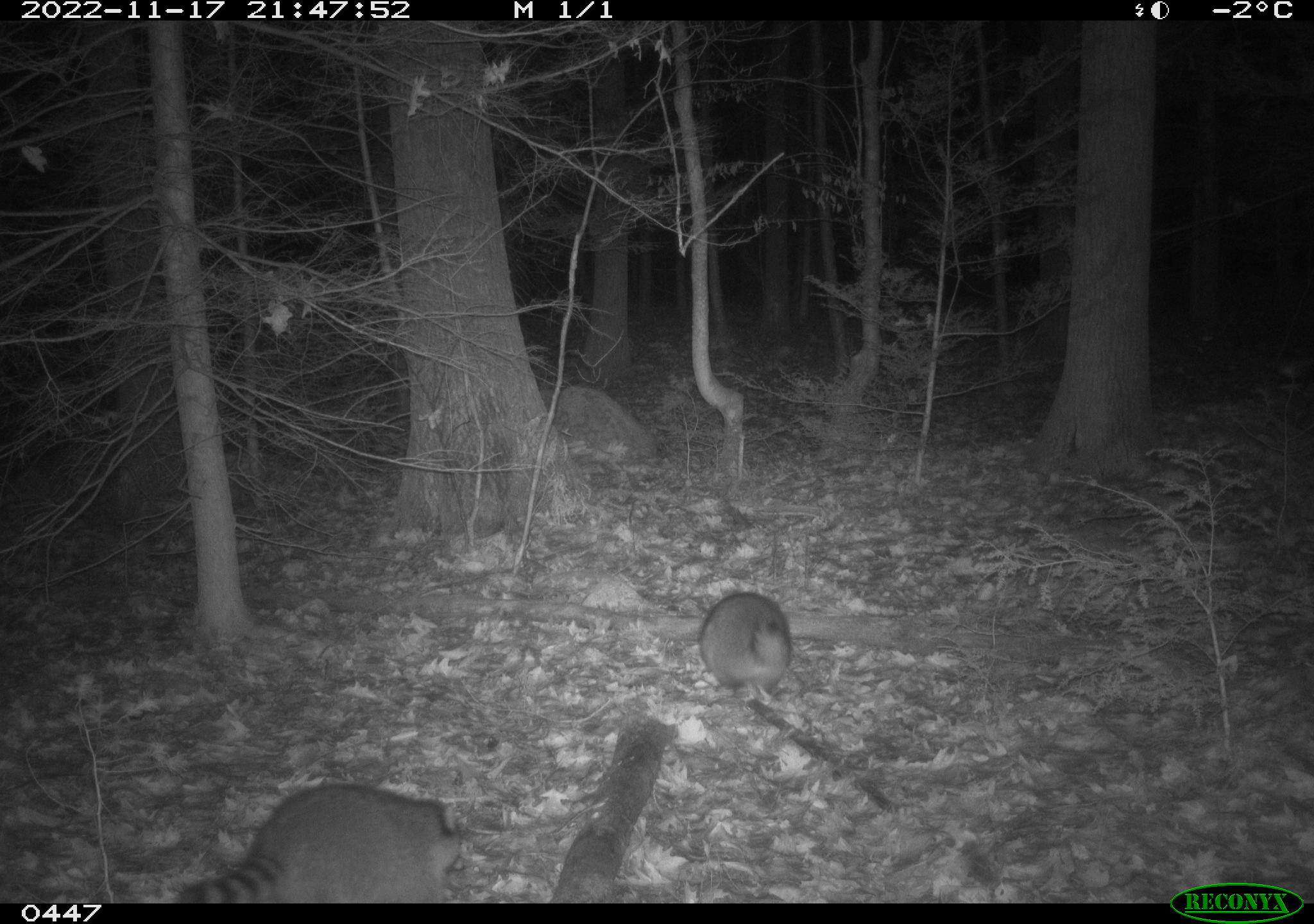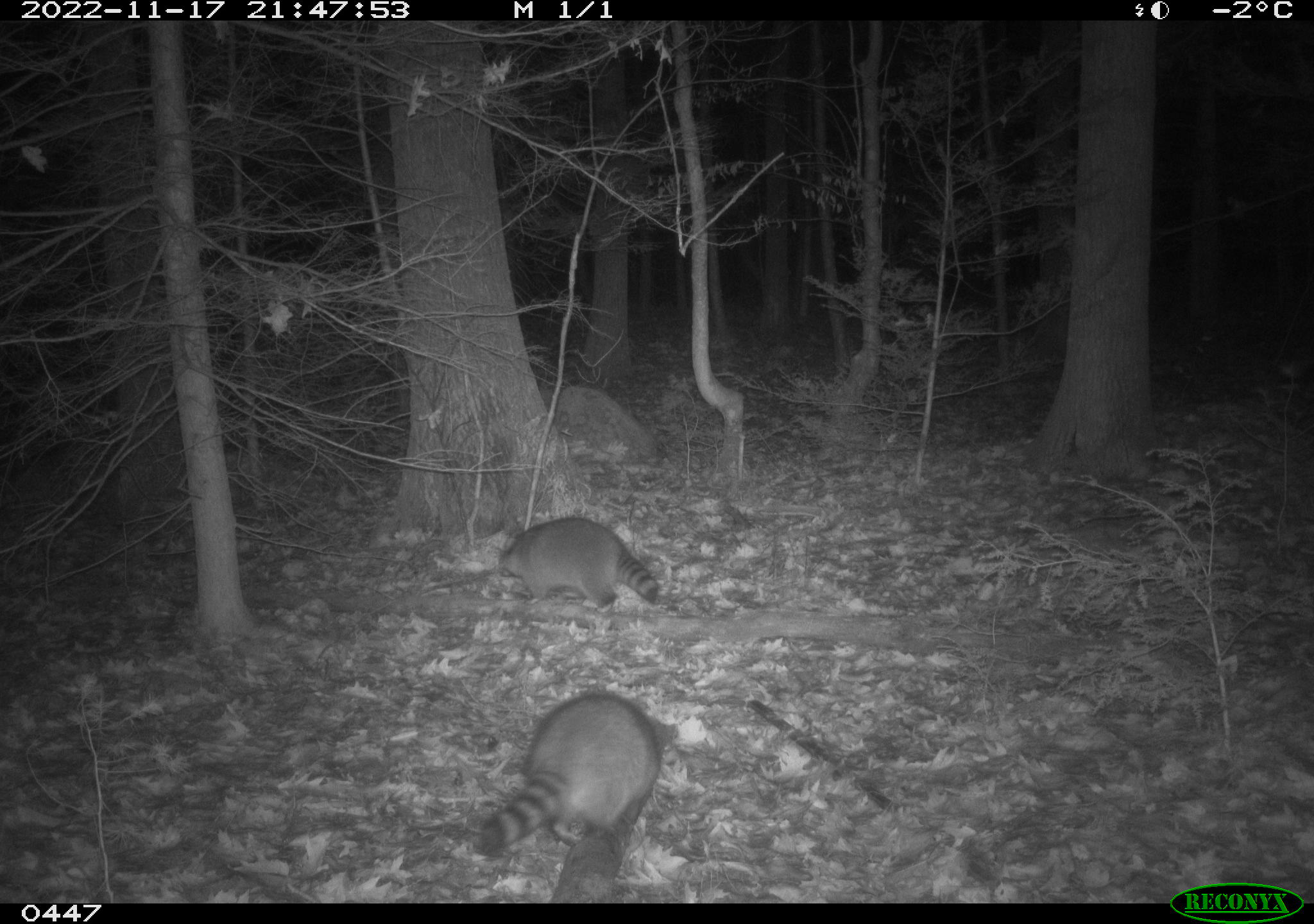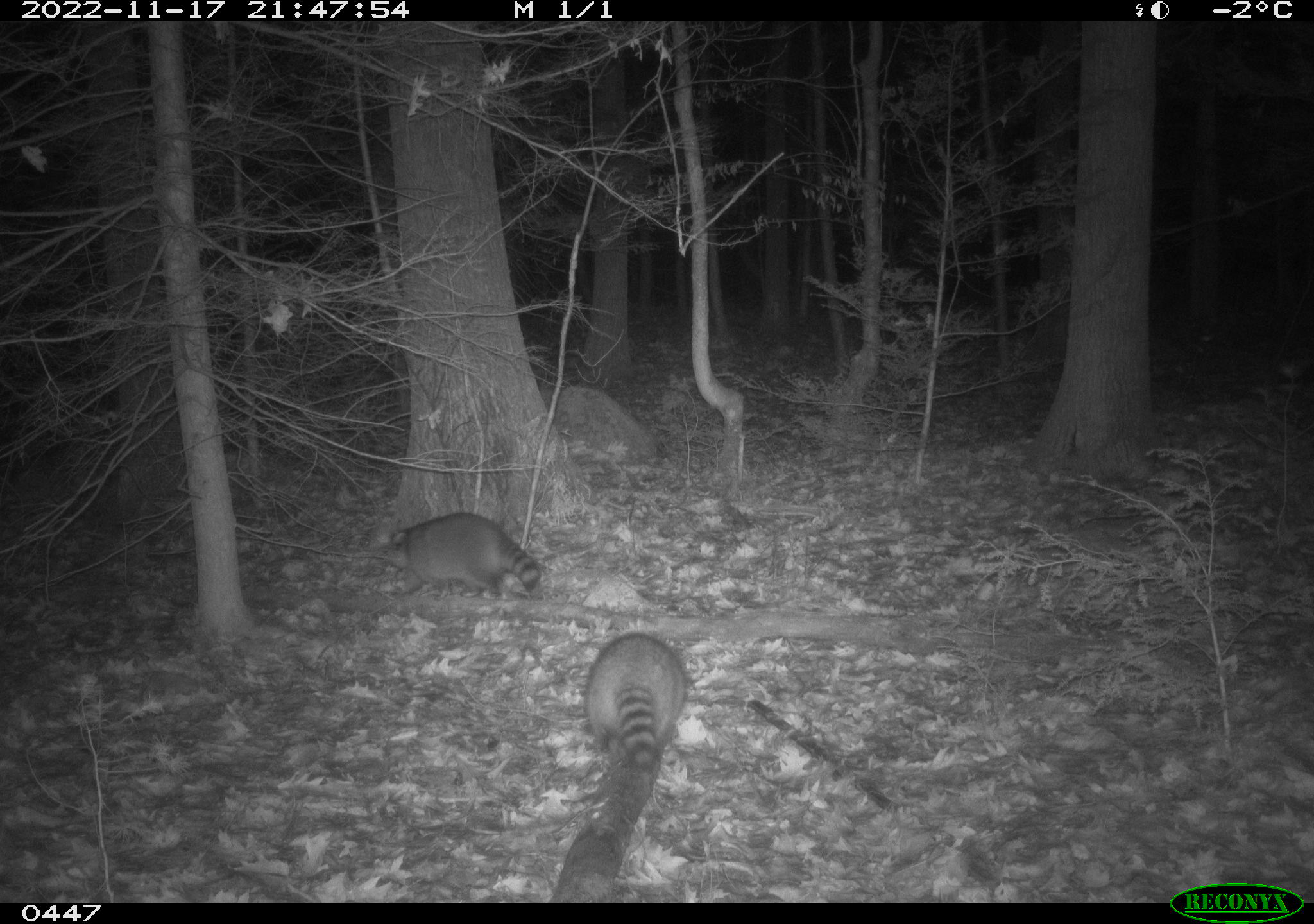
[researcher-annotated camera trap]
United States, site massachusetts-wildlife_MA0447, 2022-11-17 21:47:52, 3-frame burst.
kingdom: Animalia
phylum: Chordata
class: Mammalia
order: Carnivora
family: Procyonidae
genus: Procyon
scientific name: Procyon lotor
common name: raccoon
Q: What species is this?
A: Raccoon (Procyon lotor).